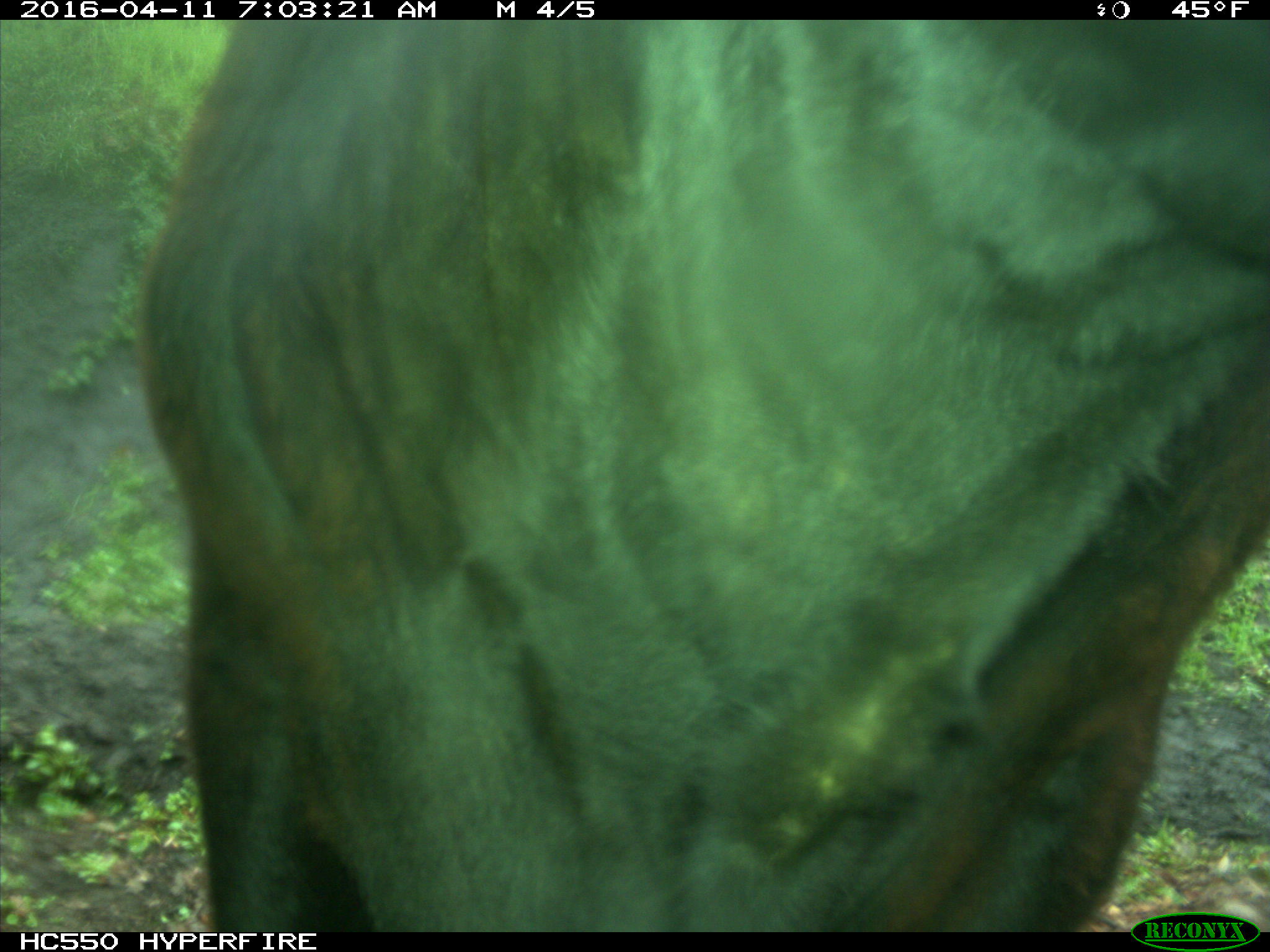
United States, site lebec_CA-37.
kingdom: Animalia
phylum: Chordata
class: Mammalia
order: Artiodactyla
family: Bovidae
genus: Bos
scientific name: Bos taurus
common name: domestic cow